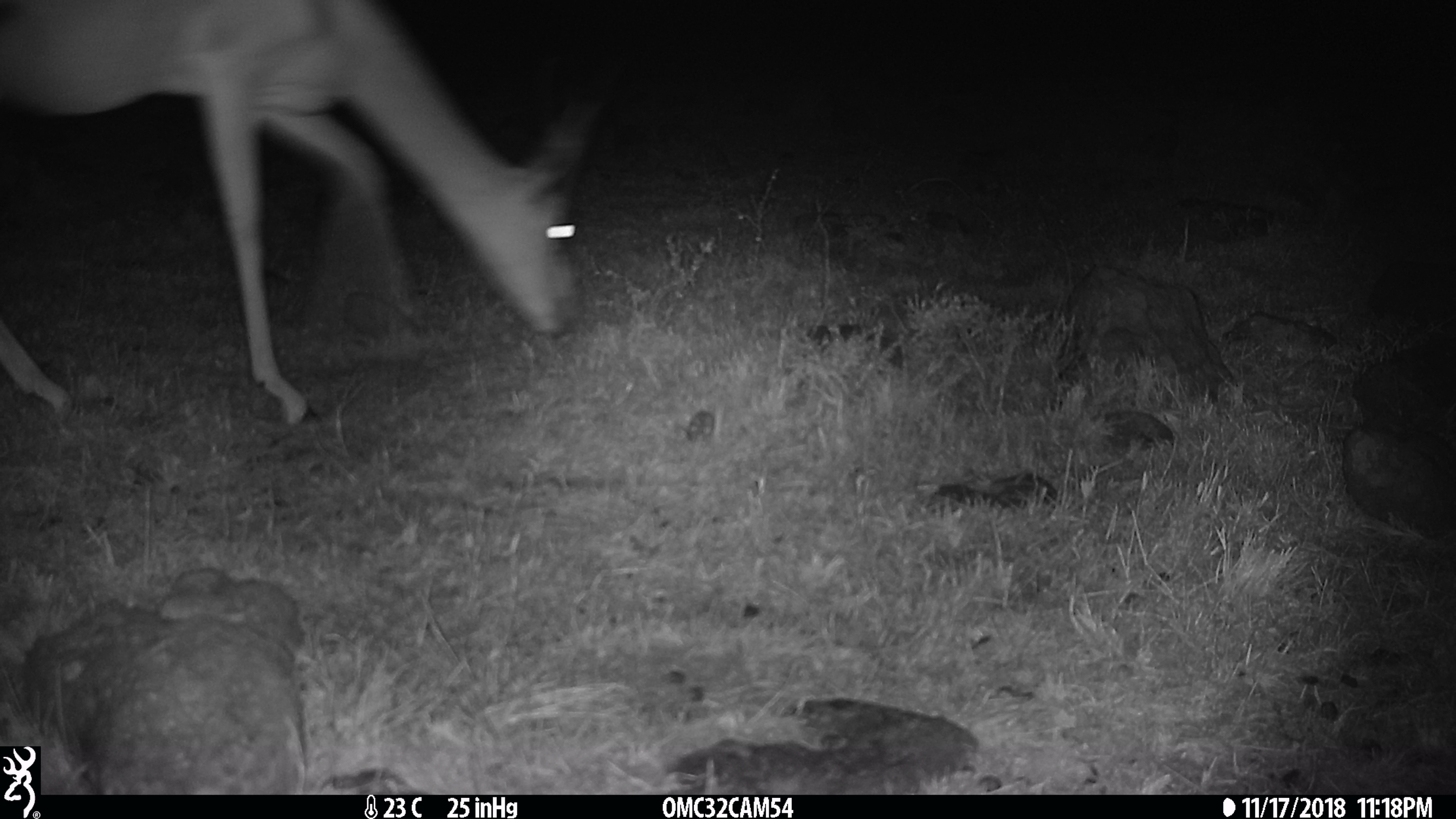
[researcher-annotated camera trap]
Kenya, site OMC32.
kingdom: Animalia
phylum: Chordata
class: Mammalia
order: Artiodactyla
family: Bovidae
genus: Nanger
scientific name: Nanger granti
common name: grant's gazelle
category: gazelle grants